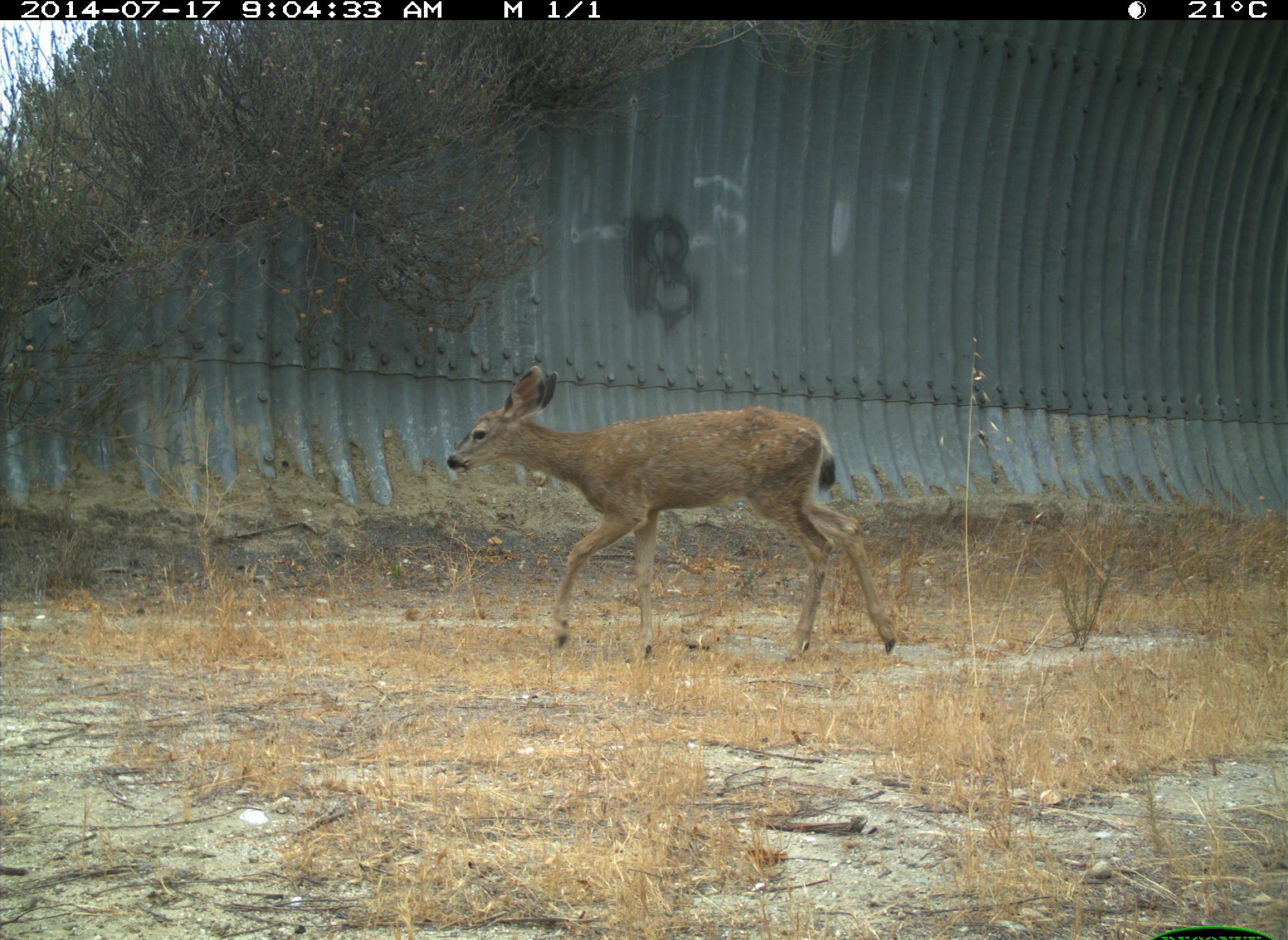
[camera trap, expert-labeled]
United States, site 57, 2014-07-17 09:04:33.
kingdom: Animalia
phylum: Chordata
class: Mammalia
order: Artiodactyla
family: Cervidae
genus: Odocoileus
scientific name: Odocoileus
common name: deer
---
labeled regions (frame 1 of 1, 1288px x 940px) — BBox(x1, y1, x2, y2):
deer: BBox(446, 365, 898, 667)